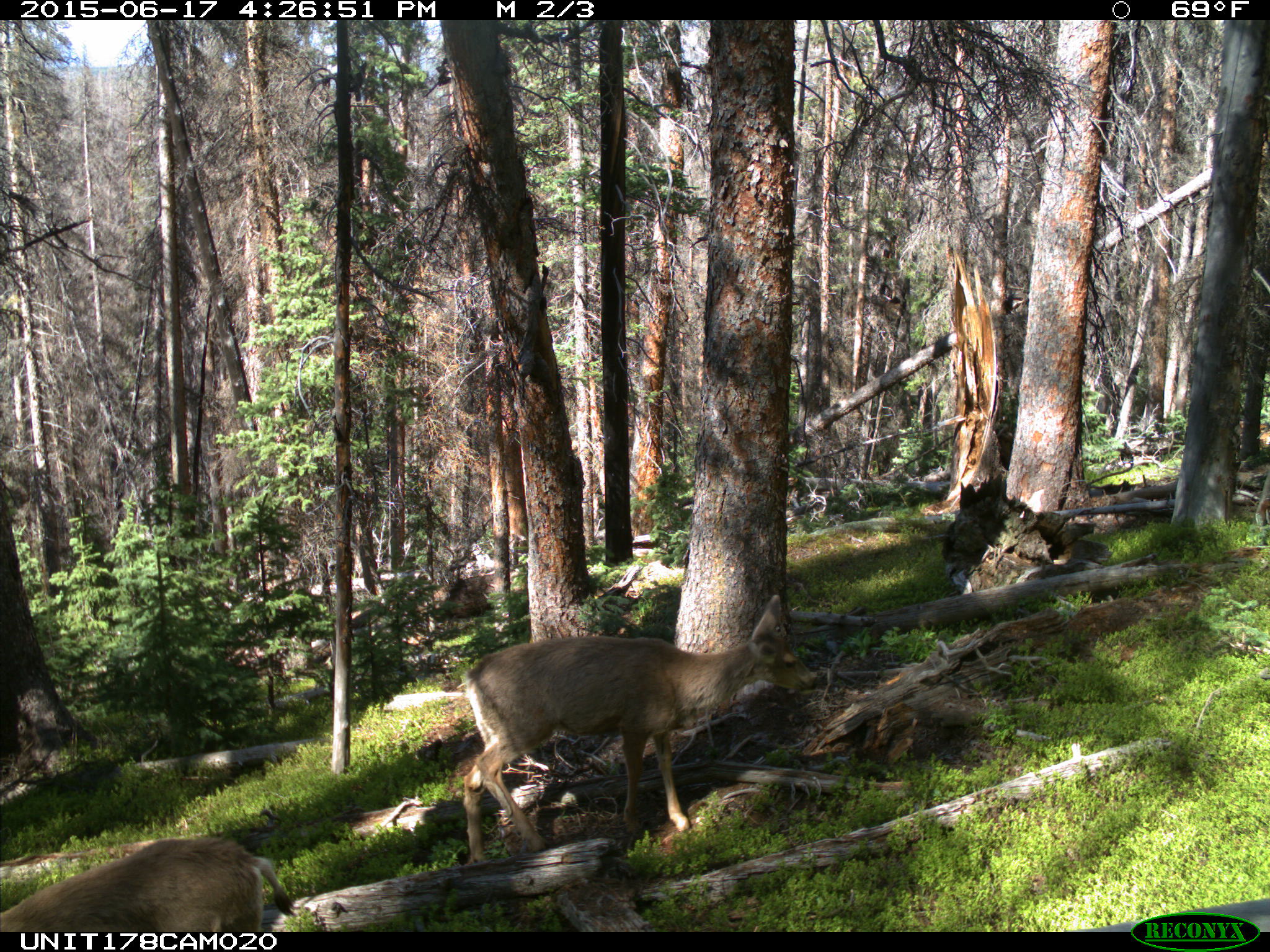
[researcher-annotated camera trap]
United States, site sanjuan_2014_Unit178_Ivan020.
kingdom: Animalia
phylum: Chordata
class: Mammalia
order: Artiodactyla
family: Cervidae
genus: Odocoileus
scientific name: Odocoileus hemionus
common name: mule deer